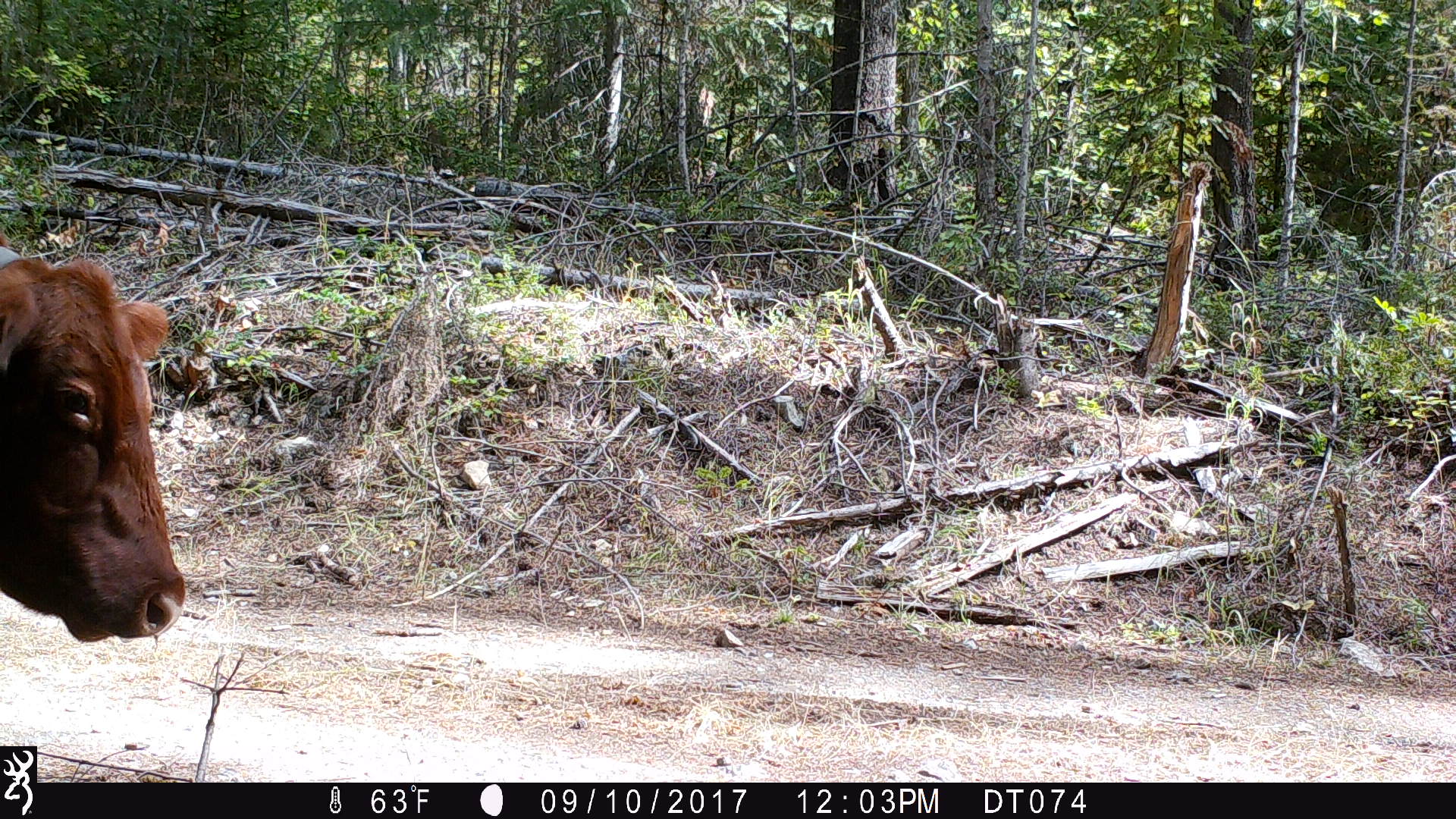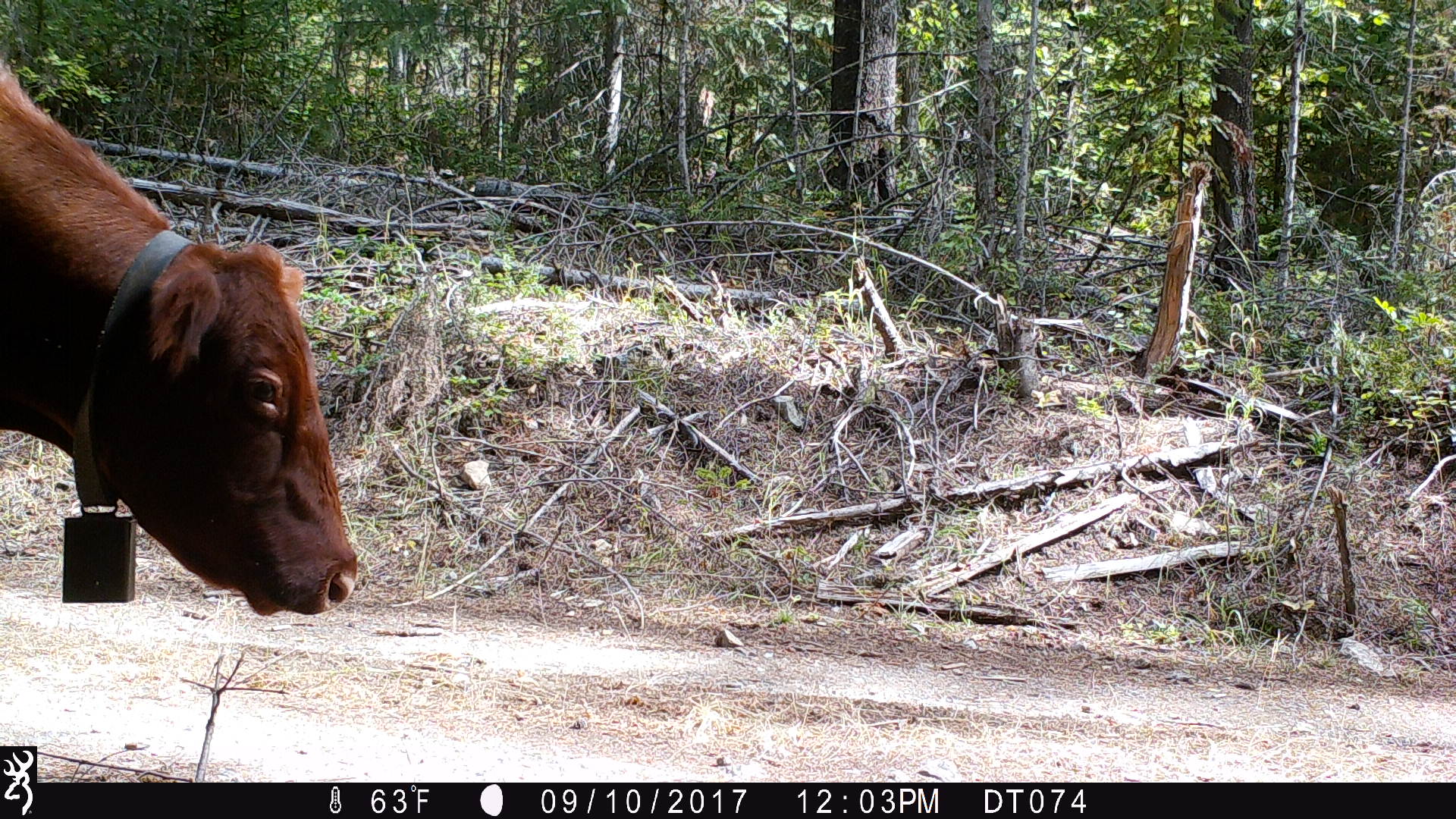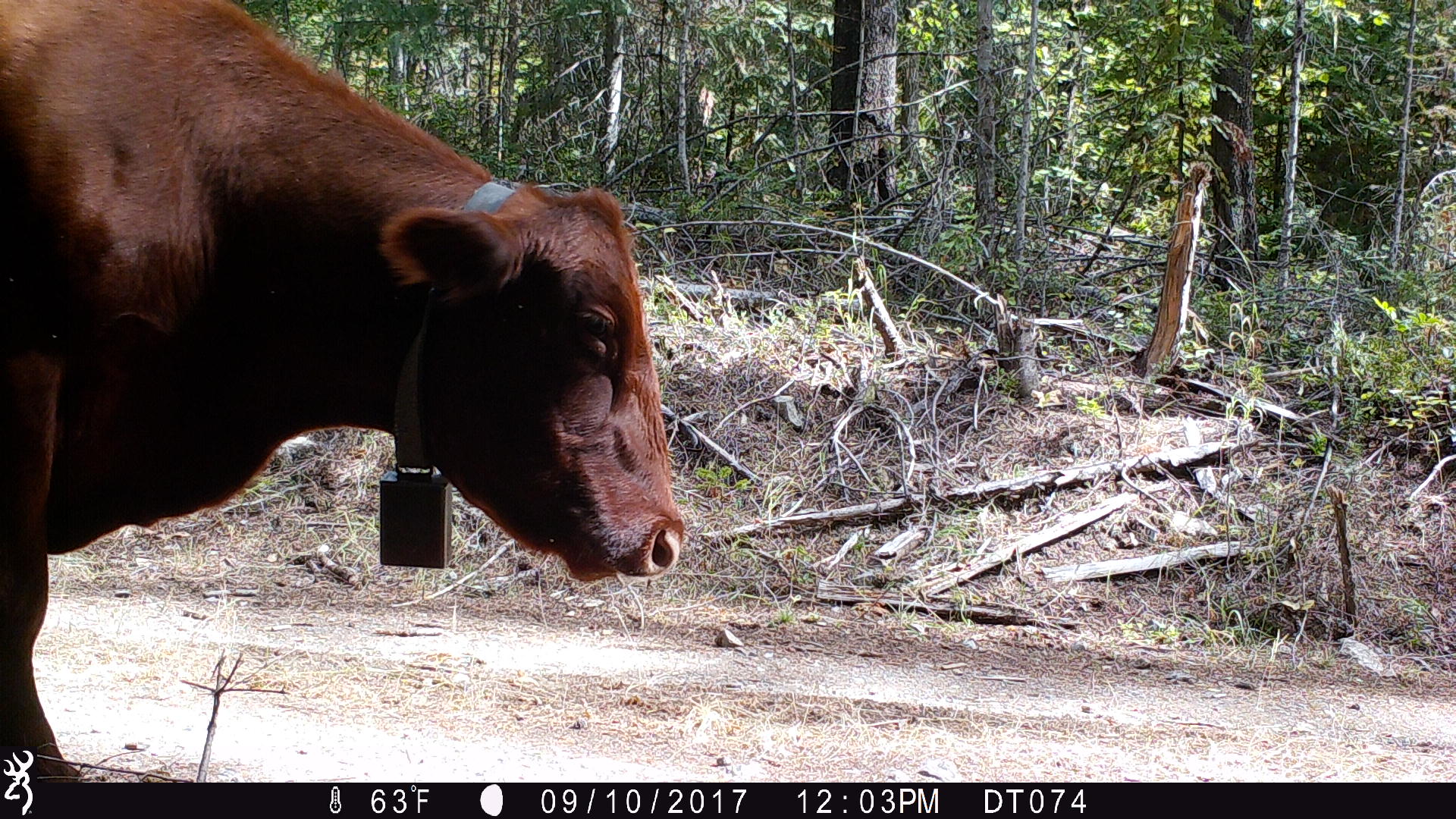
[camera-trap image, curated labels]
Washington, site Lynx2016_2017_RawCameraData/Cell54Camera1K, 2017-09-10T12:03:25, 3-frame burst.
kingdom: Animalia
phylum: Chordata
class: Mammalia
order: Artiodactyla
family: Bovidae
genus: Bos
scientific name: Bos taurus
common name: domestic cattle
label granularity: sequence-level